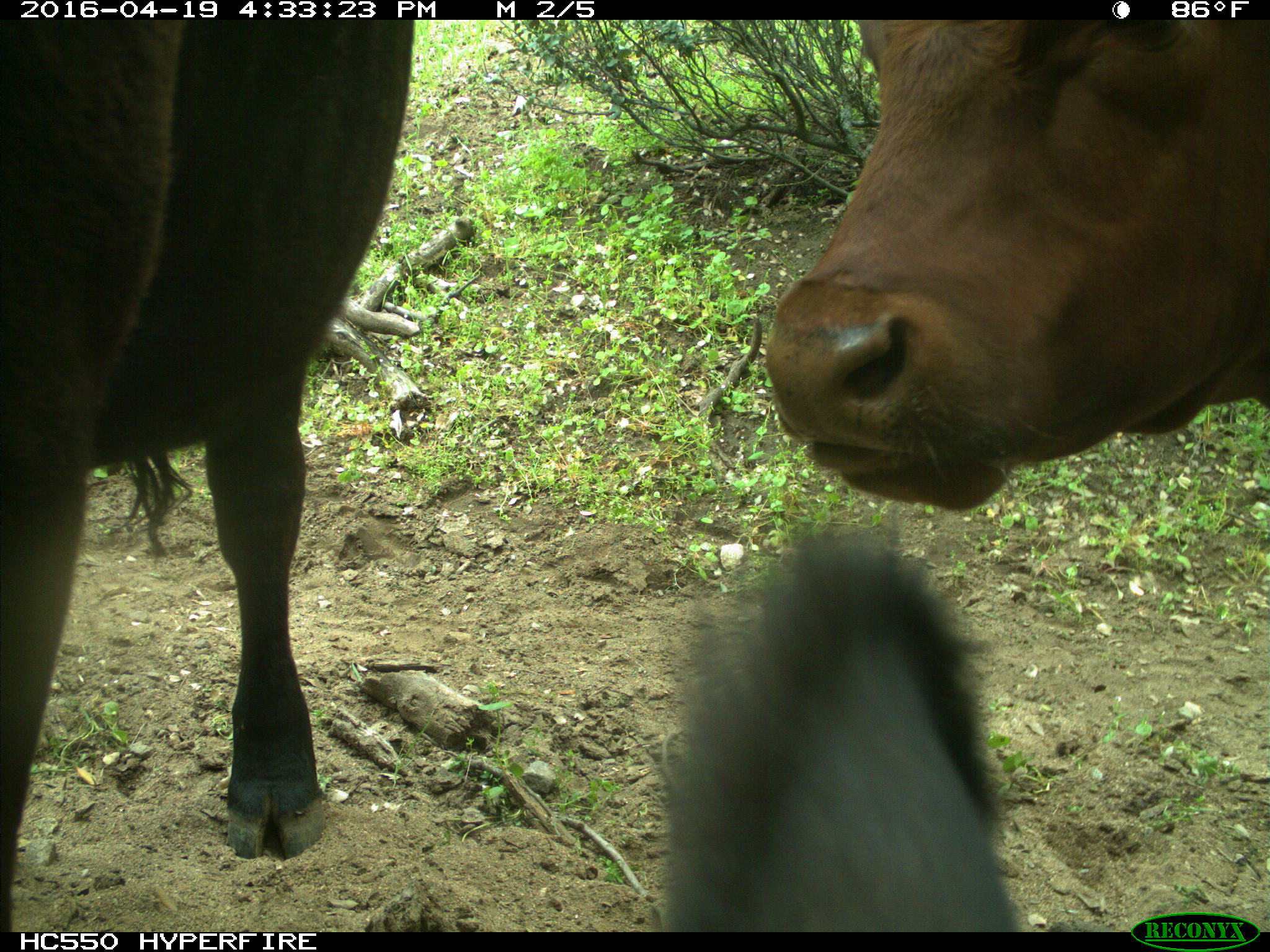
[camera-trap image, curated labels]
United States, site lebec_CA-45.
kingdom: Animalia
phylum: Chordata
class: Mammalia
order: Artiodactyla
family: Bovidae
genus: Bos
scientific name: Bos taurus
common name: domestic cow